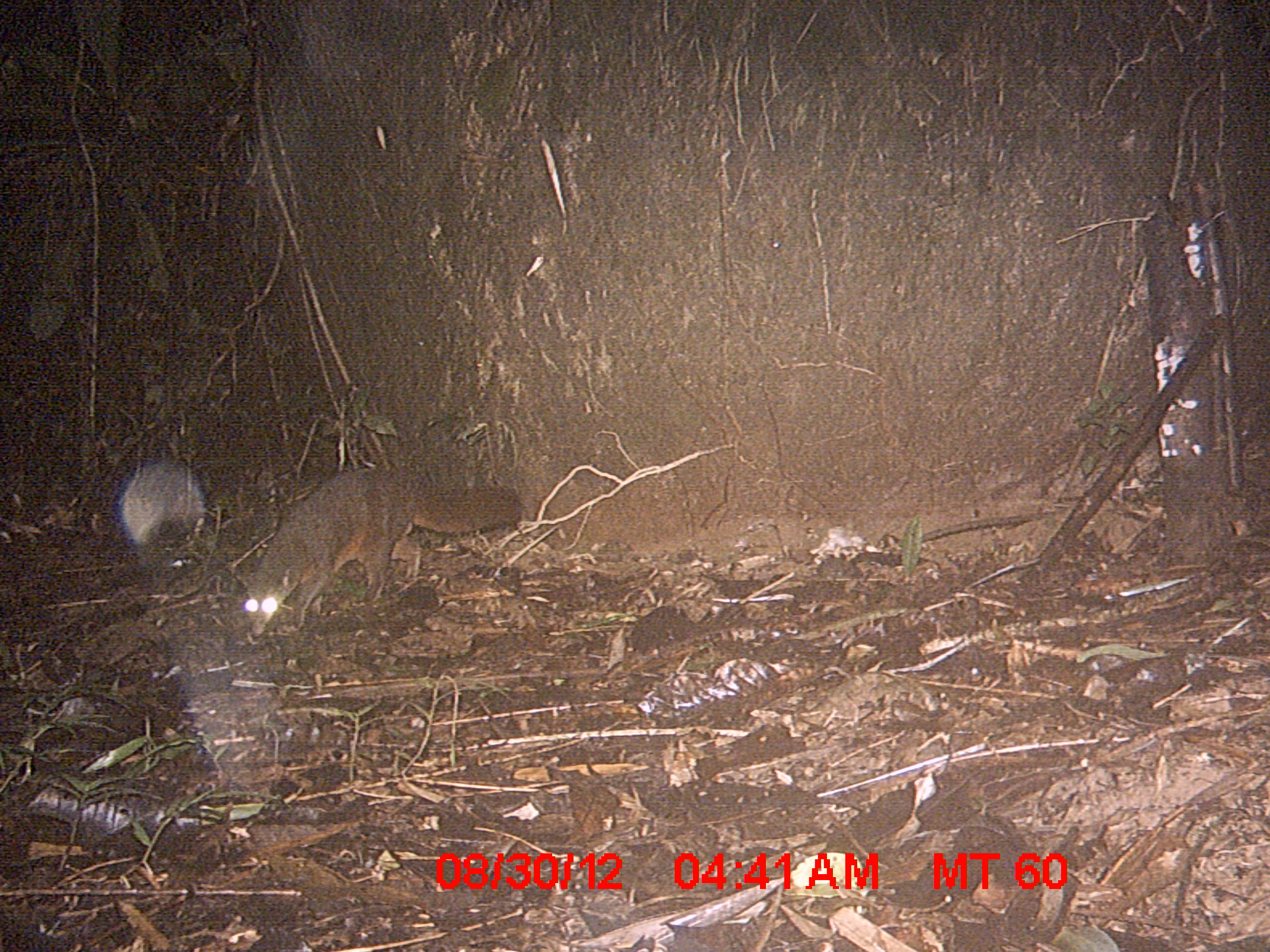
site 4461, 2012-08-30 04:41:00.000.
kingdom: Animalia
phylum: Chordata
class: Mammalia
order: Carnivora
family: Eupleridae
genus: Eupleres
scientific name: Eupleres goudotii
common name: falanouc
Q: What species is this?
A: Eupleres goudotii (falanouc).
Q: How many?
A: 1.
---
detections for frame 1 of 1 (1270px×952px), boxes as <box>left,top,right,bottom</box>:
eupleres goudotii: <box>241,462,524,639</box>